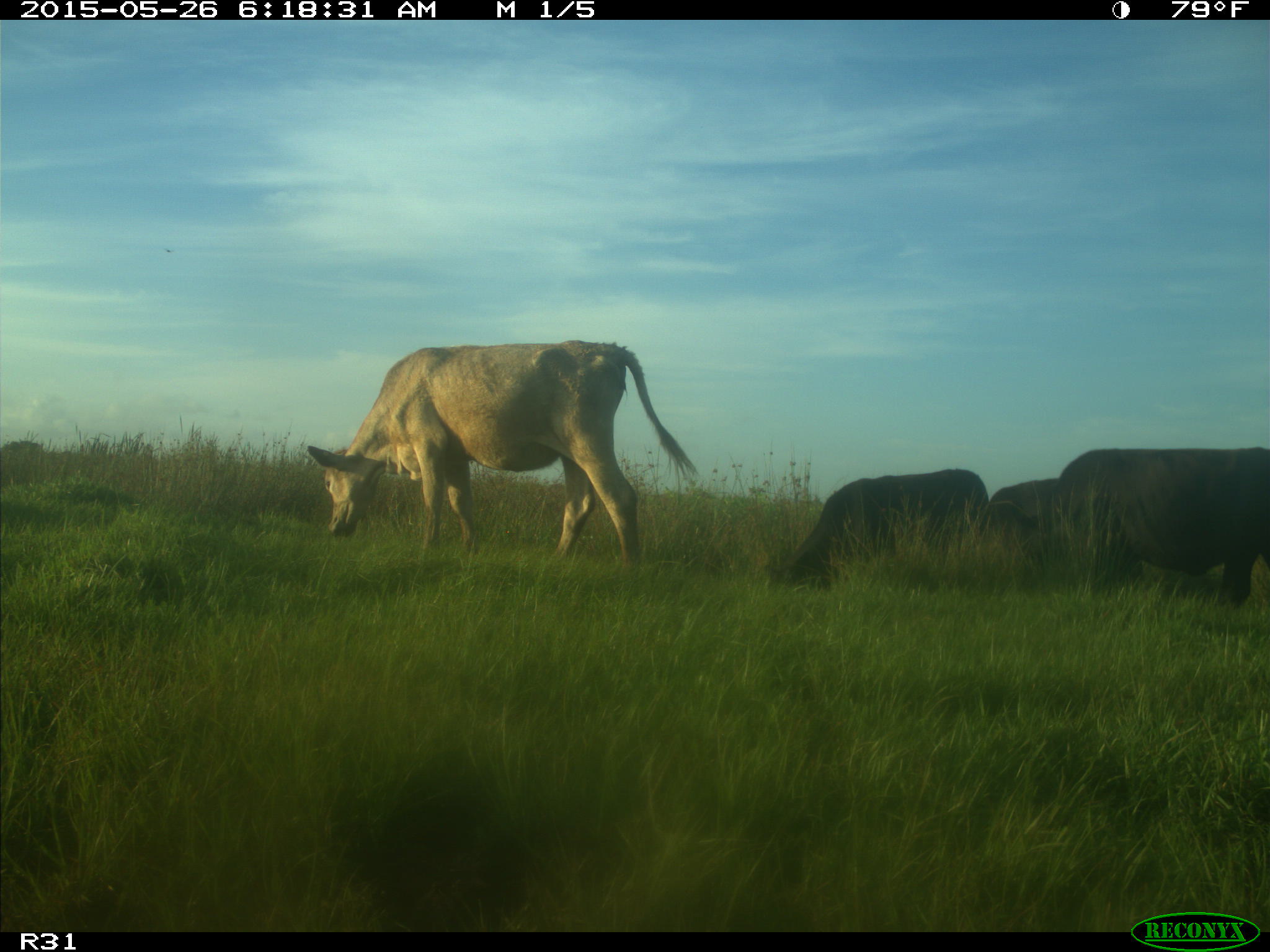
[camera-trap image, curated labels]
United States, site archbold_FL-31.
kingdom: Animalia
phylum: Chordata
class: Mammalia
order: Artiodactyla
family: Bovidae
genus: Bos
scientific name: Bos taurus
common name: domestic cow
Bos taurus (domestic cow).